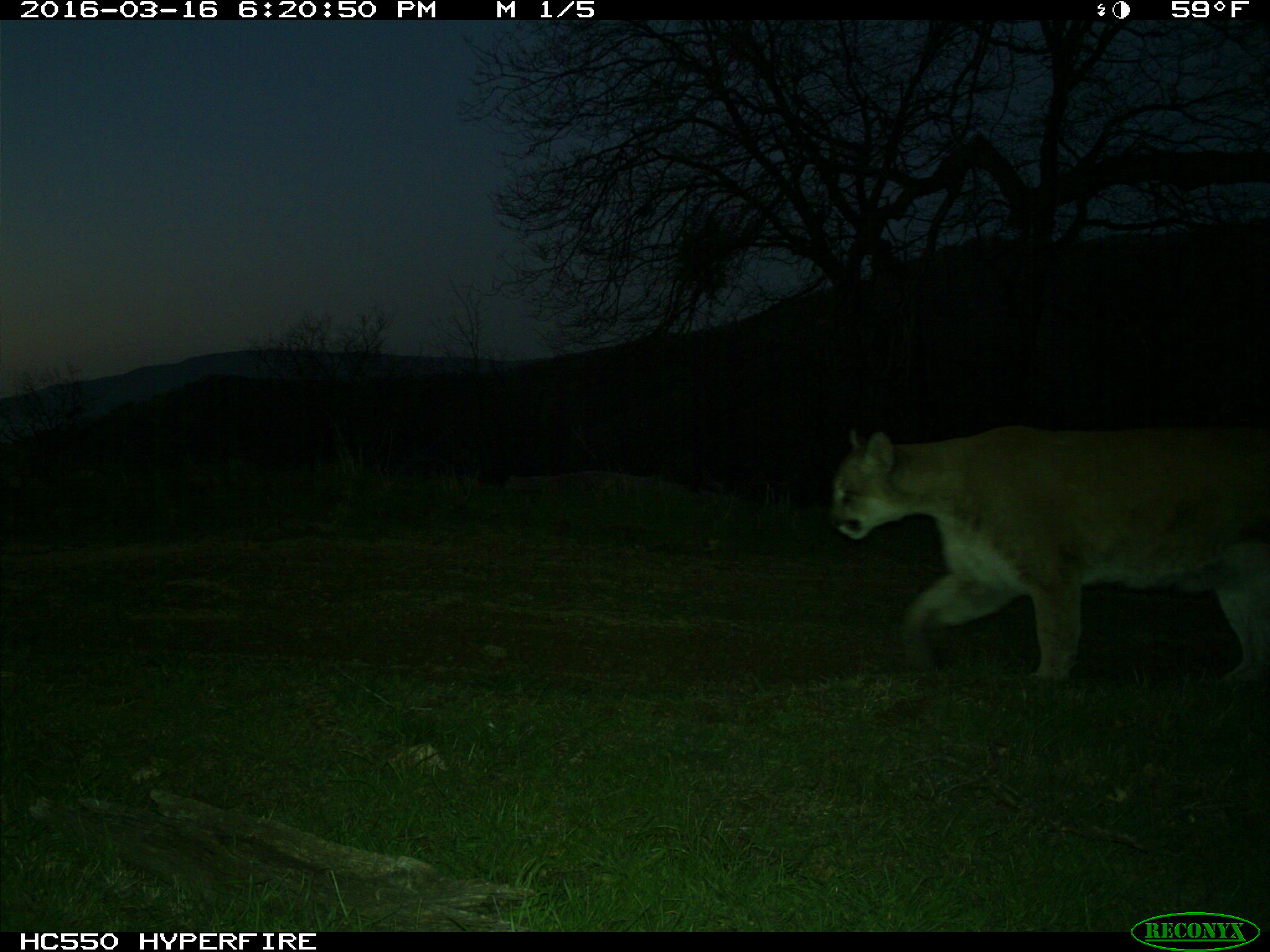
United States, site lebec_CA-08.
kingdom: Animalia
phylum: Chordata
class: Mammalia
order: Carnivora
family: Felidae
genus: Puma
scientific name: Puma concolor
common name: mountain lion